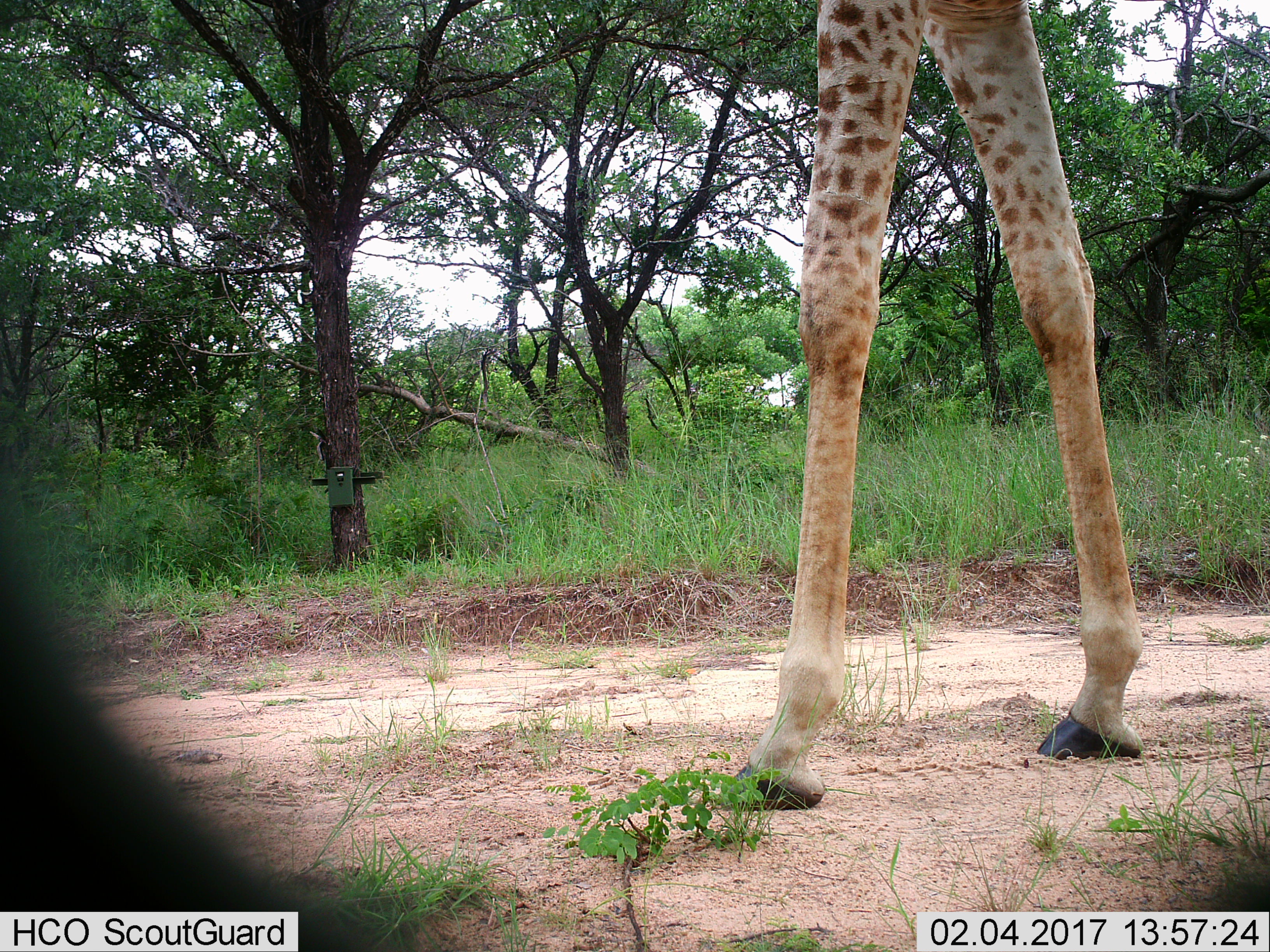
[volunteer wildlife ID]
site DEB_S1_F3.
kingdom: Animalia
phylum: Chordata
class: Mammalia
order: Artiodactyla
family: Giraffidae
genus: Giraffa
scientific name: Giraffa camelopardalis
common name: giraffe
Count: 1.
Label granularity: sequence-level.